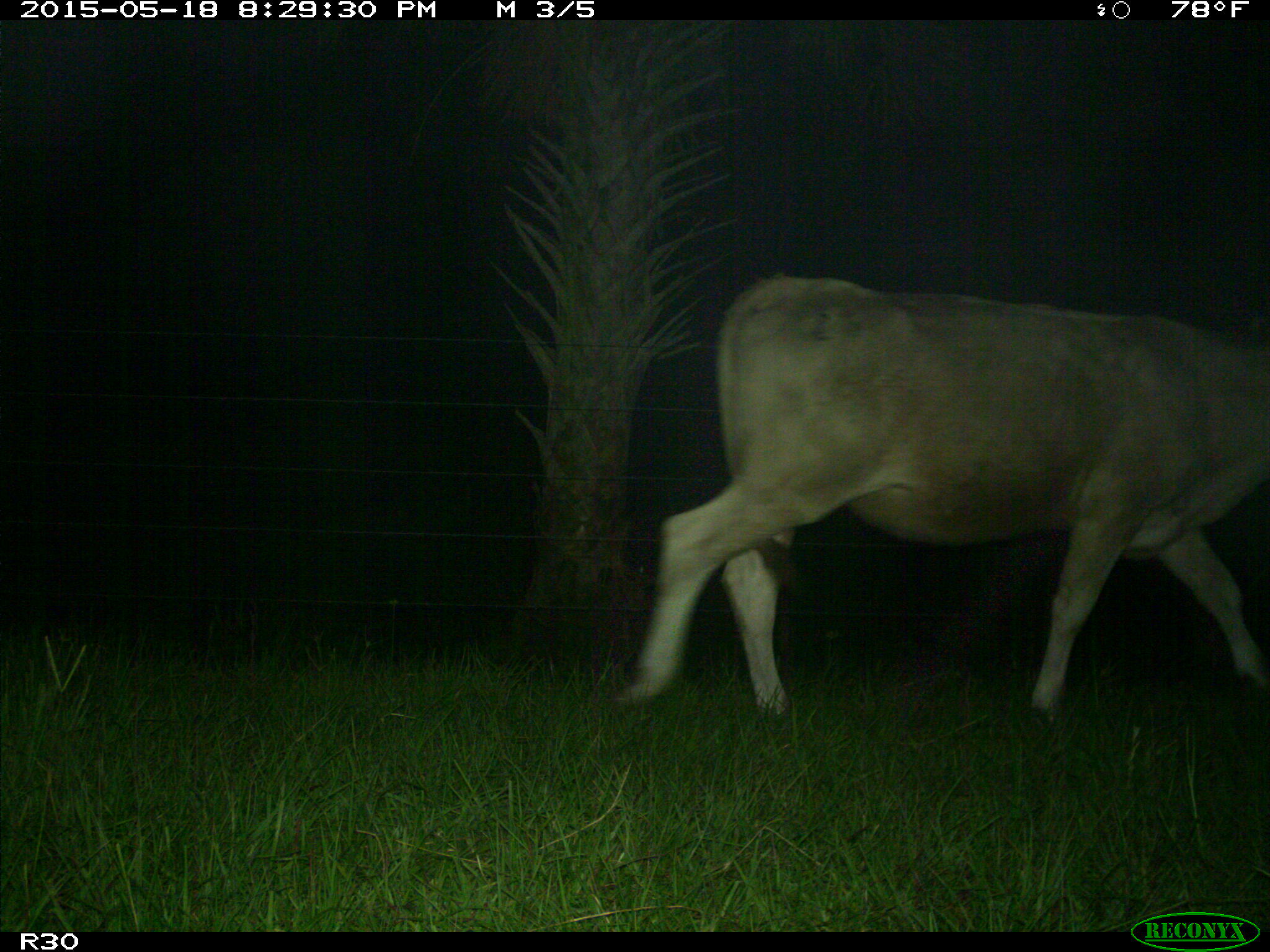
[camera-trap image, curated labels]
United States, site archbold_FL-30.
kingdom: Animalia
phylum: Chordata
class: Mammalia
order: Artiodactyla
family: Bovidae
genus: Bos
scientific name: Bos taurus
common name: domestic cow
Bos taurus (domestic cow).